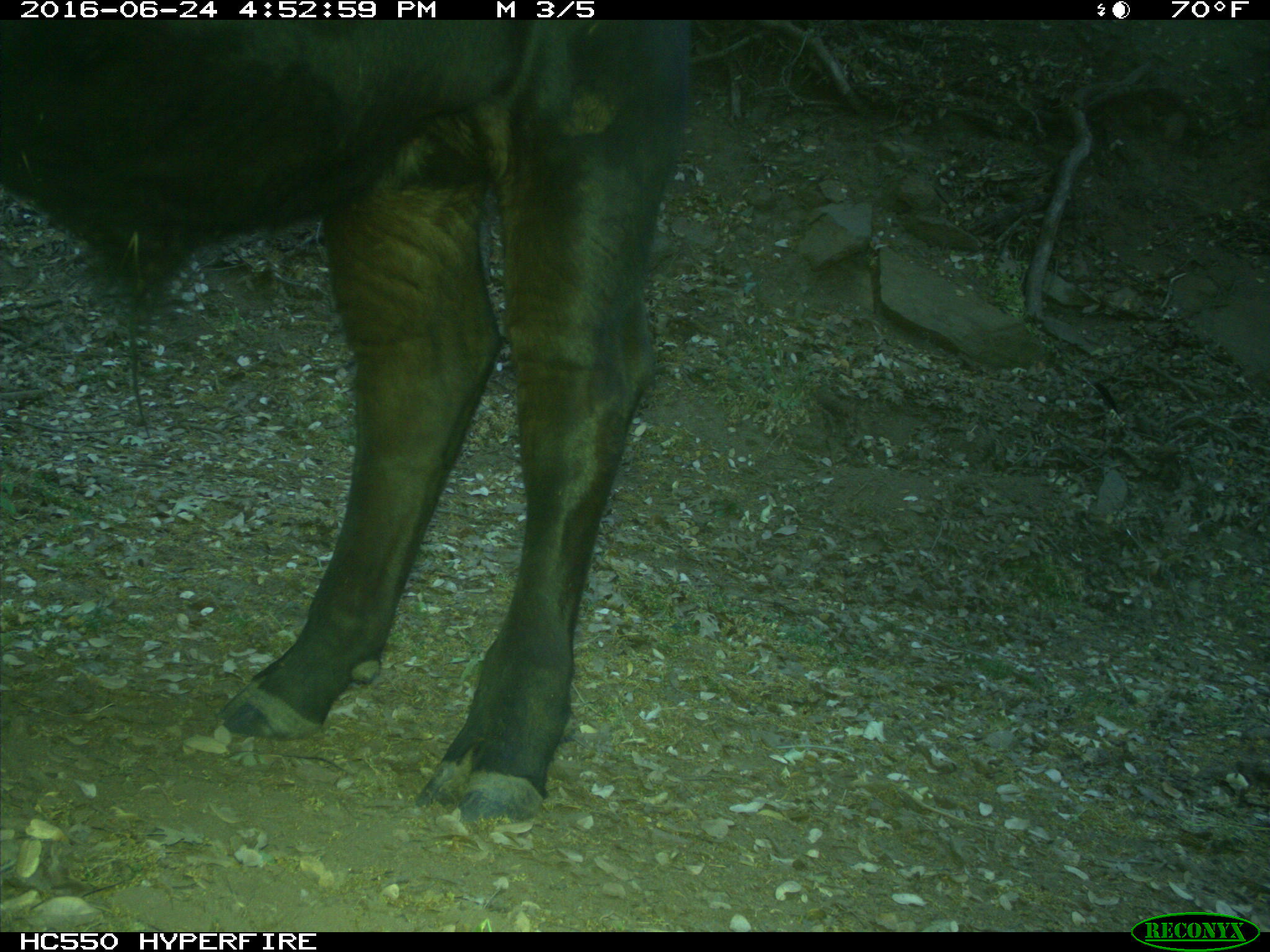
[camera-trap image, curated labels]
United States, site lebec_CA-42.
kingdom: Animalia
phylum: Chordata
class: Mammalia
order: Artiodactyla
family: Bovidae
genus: Bos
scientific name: Bos taurus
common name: domestic cow